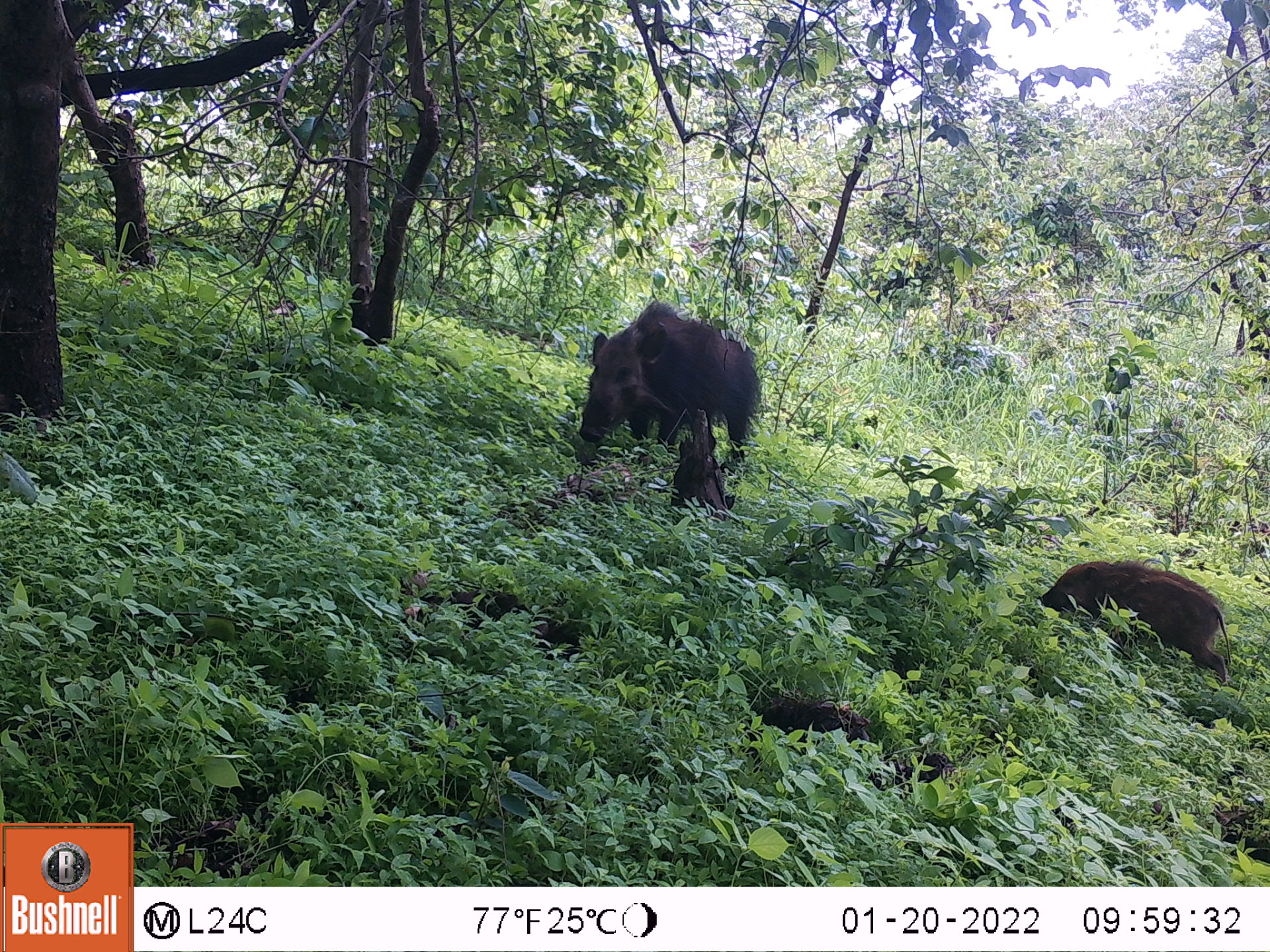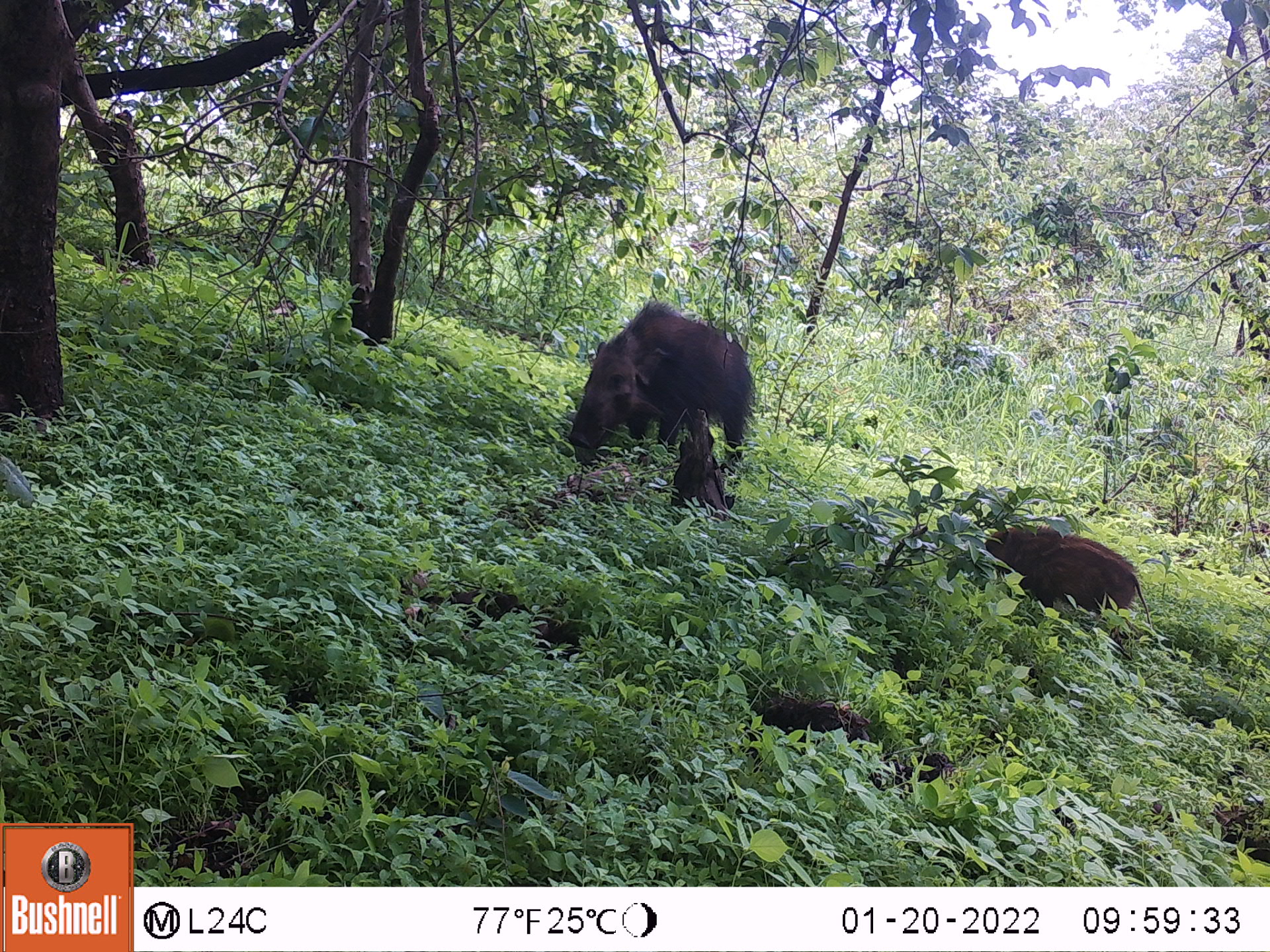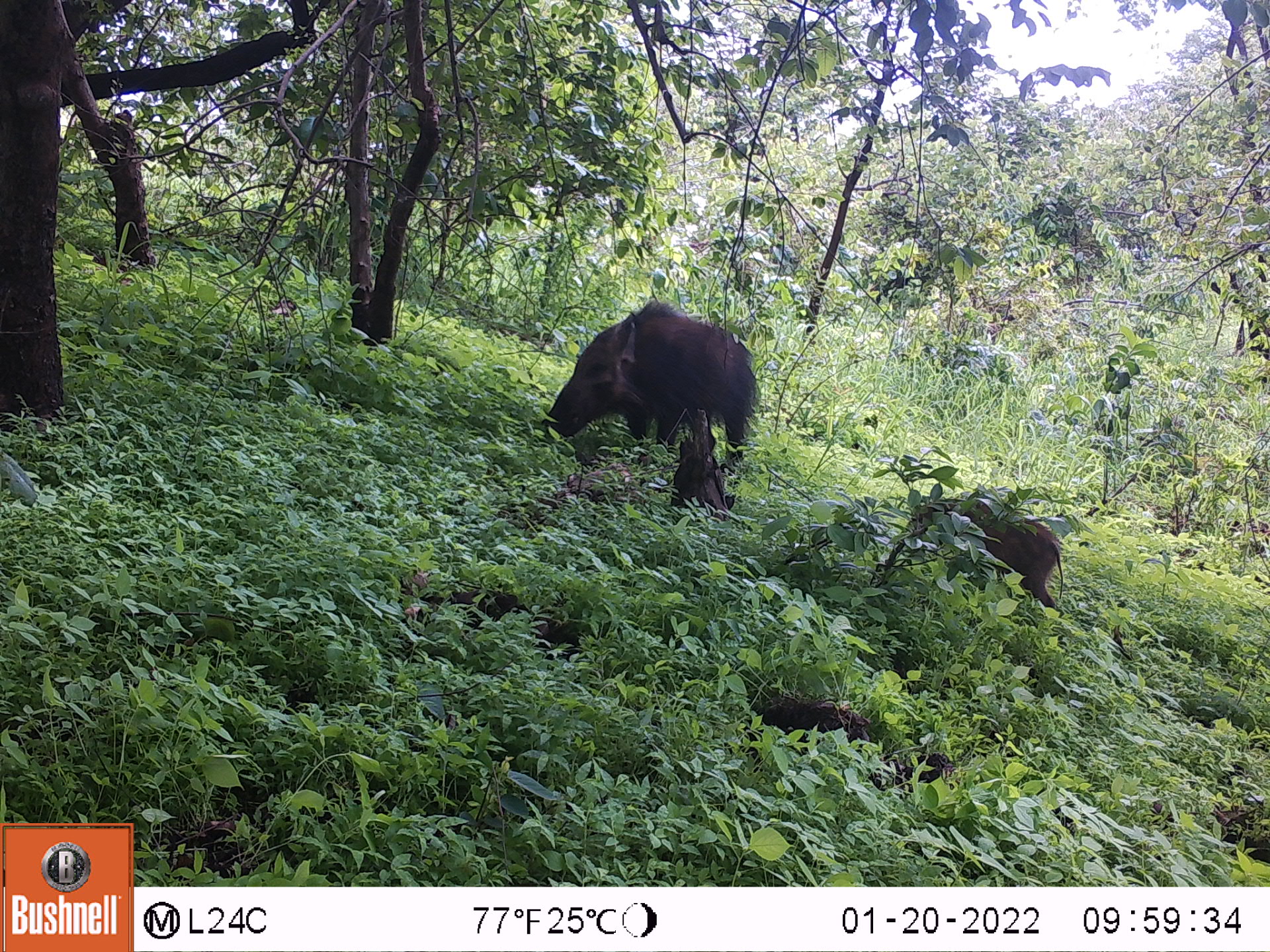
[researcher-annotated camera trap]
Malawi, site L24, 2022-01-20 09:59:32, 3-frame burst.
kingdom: Animalia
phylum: Chordata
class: Mammalia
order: Artiodactyla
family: Suidae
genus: Potamochoerus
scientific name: Potamochoerus larvatus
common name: bushpig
Bushpig (Potamochoerus larvatus), count 2.